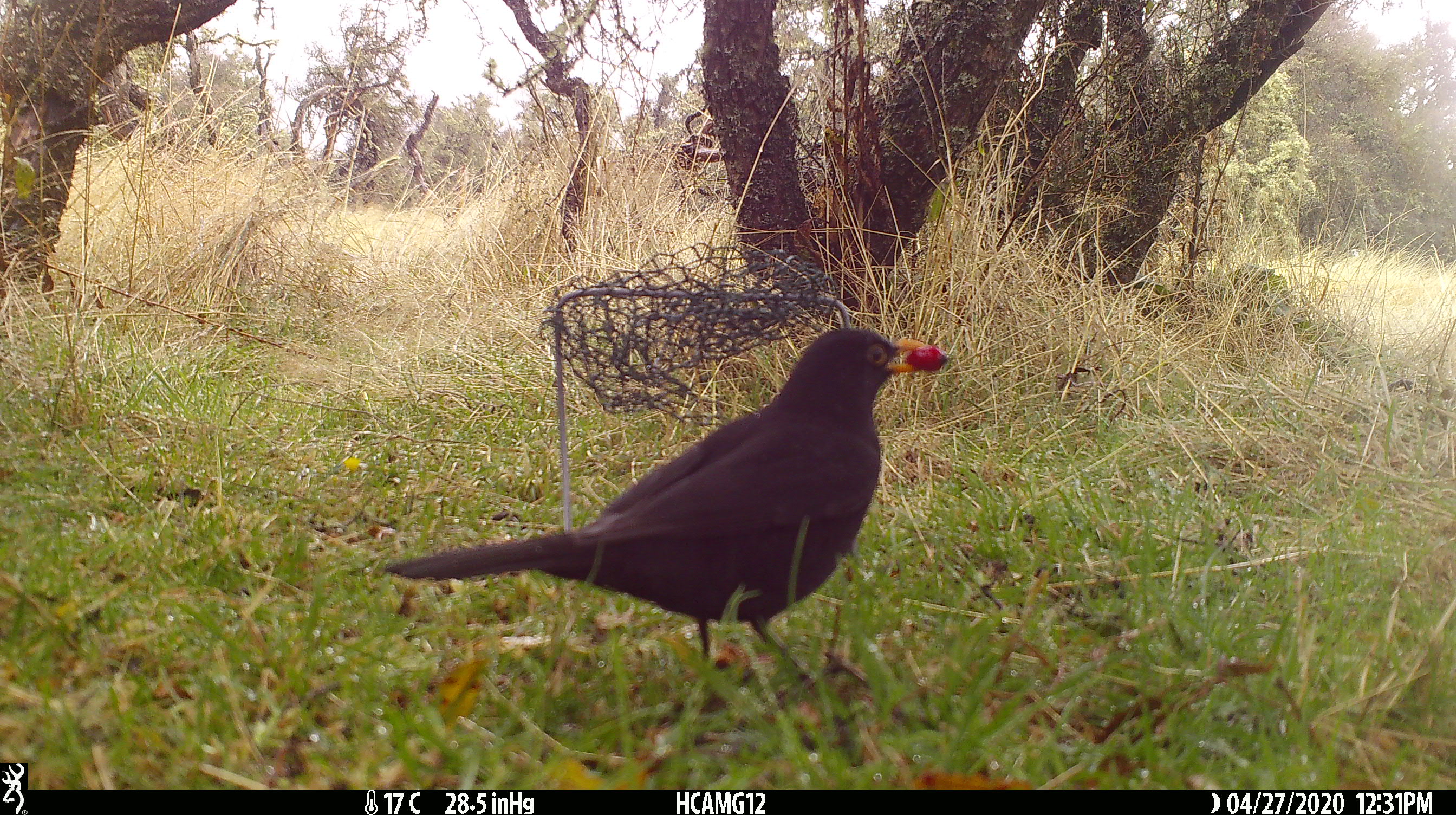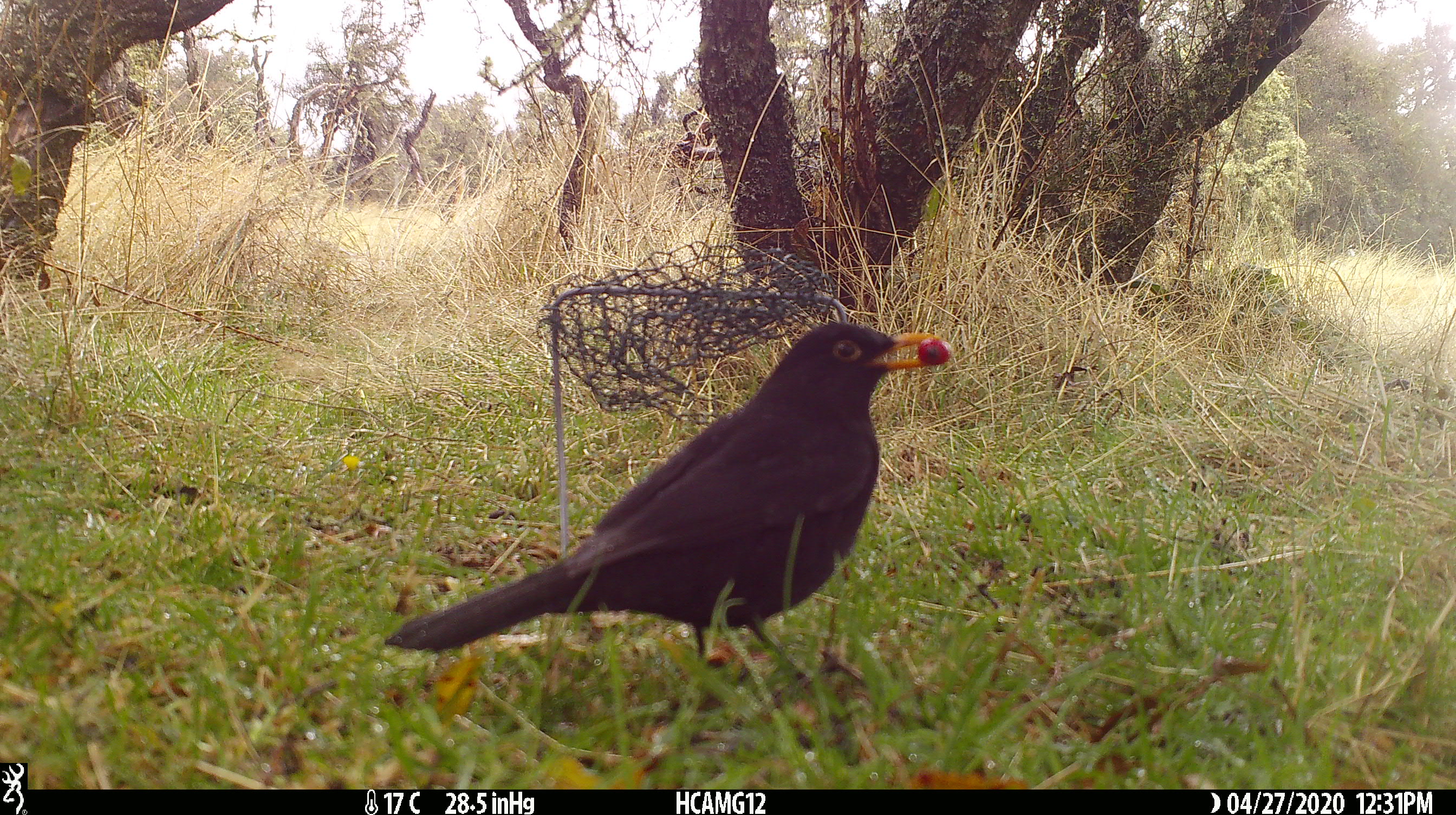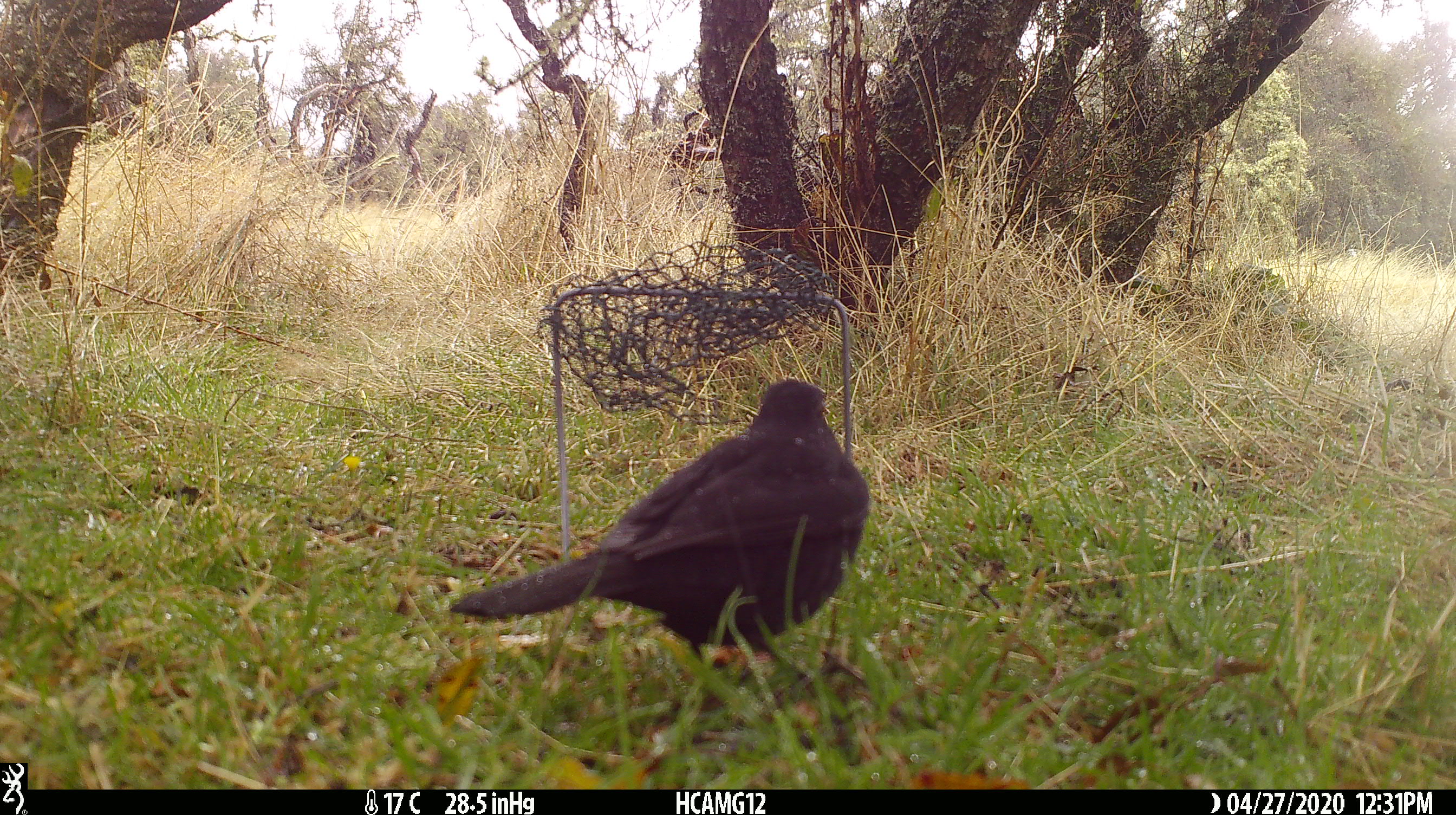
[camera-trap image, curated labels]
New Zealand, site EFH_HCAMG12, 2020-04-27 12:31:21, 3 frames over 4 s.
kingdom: Animalia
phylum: Chordata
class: Aves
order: Passeriformes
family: Turdidae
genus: Turdus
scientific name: Turdus merula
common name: eurasian blackbird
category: blackbird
Blackbird (eurasian blackbird) (Turdus merula).